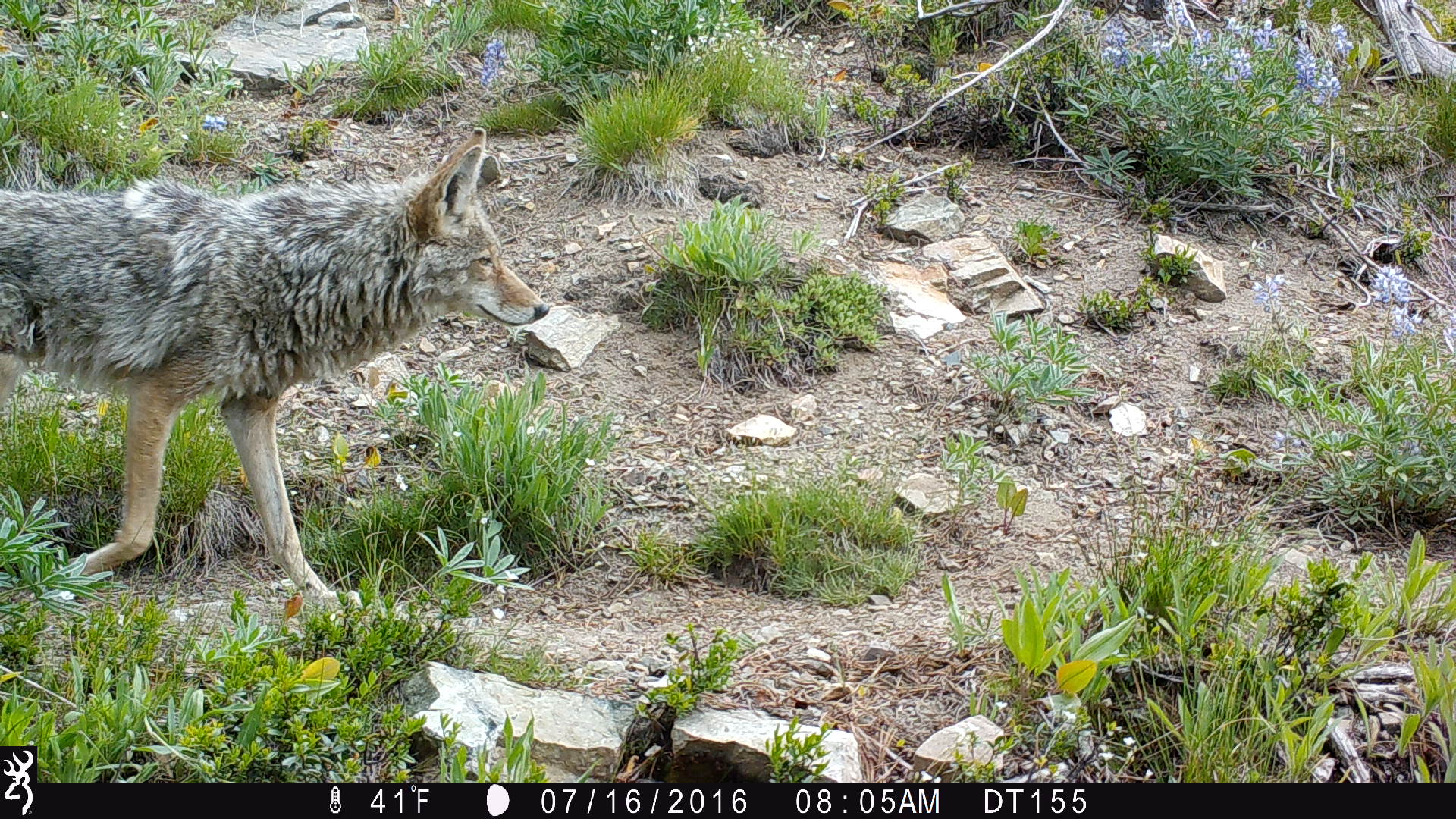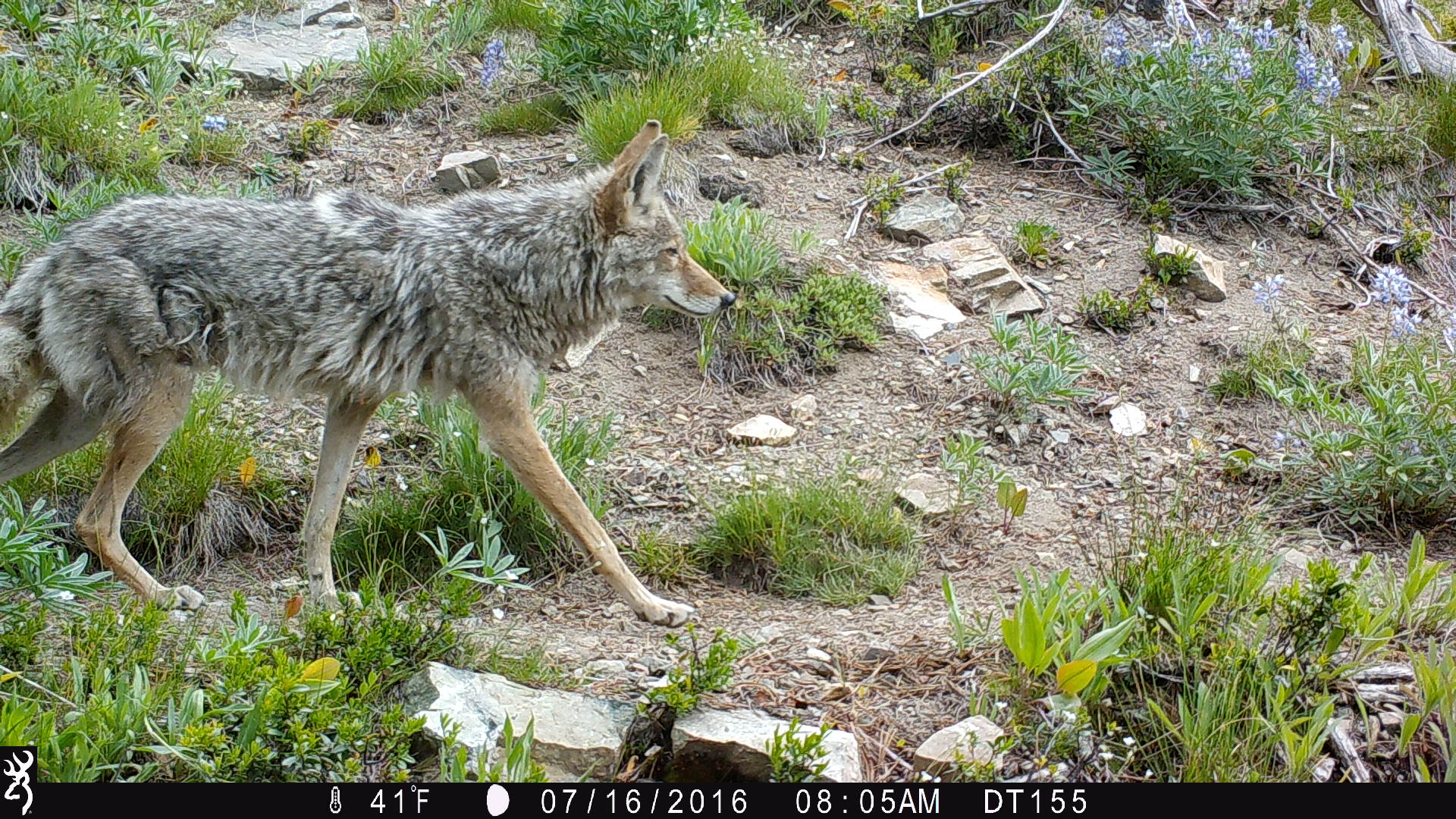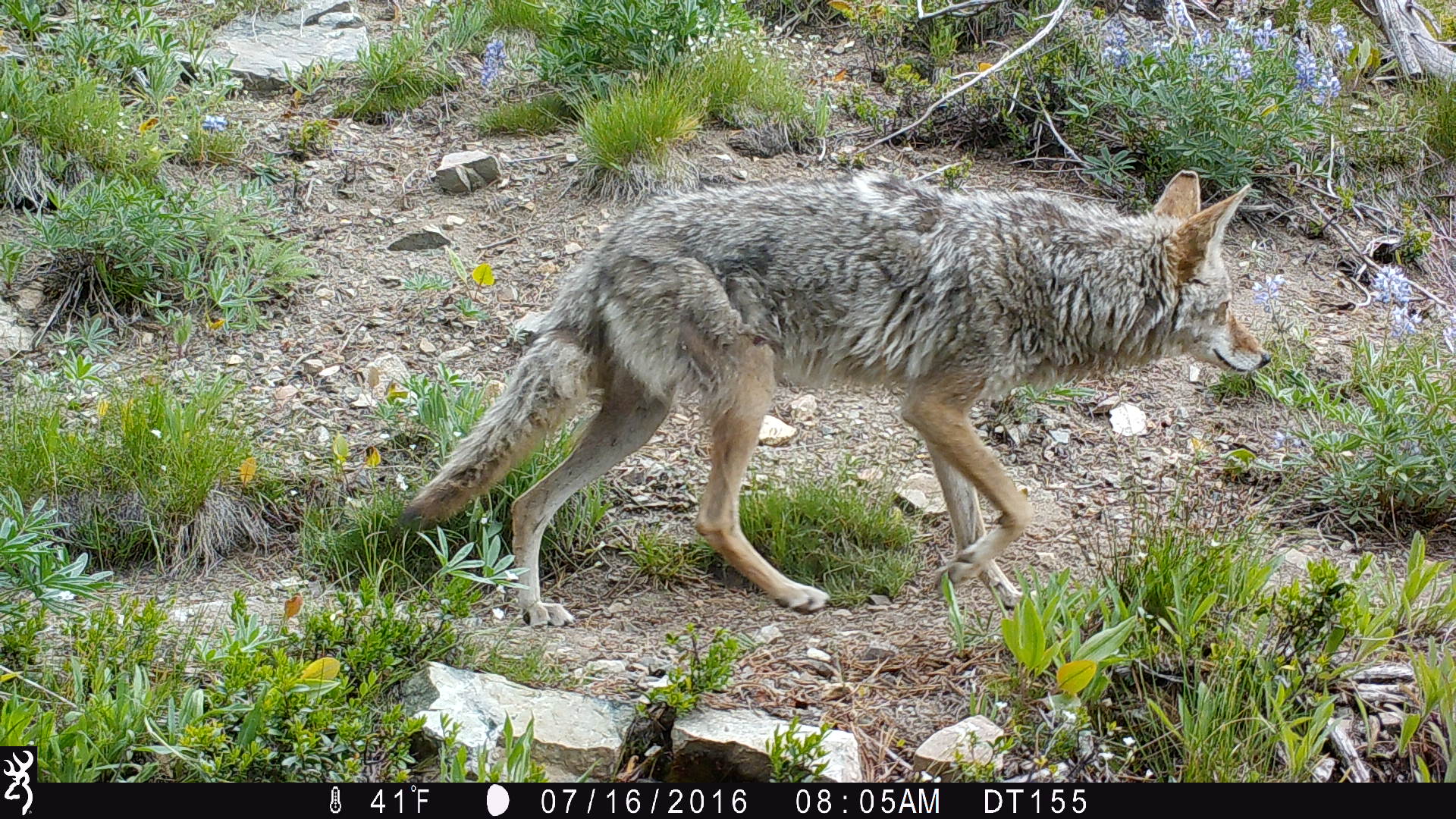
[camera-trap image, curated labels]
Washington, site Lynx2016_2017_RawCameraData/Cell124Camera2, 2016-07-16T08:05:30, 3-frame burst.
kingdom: Animalia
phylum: Chordata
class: Mammalia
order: Carnivora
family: Canidae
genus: Canis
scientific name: Canis latrans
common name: coyote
Canis latrans (coyote). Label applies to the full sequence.